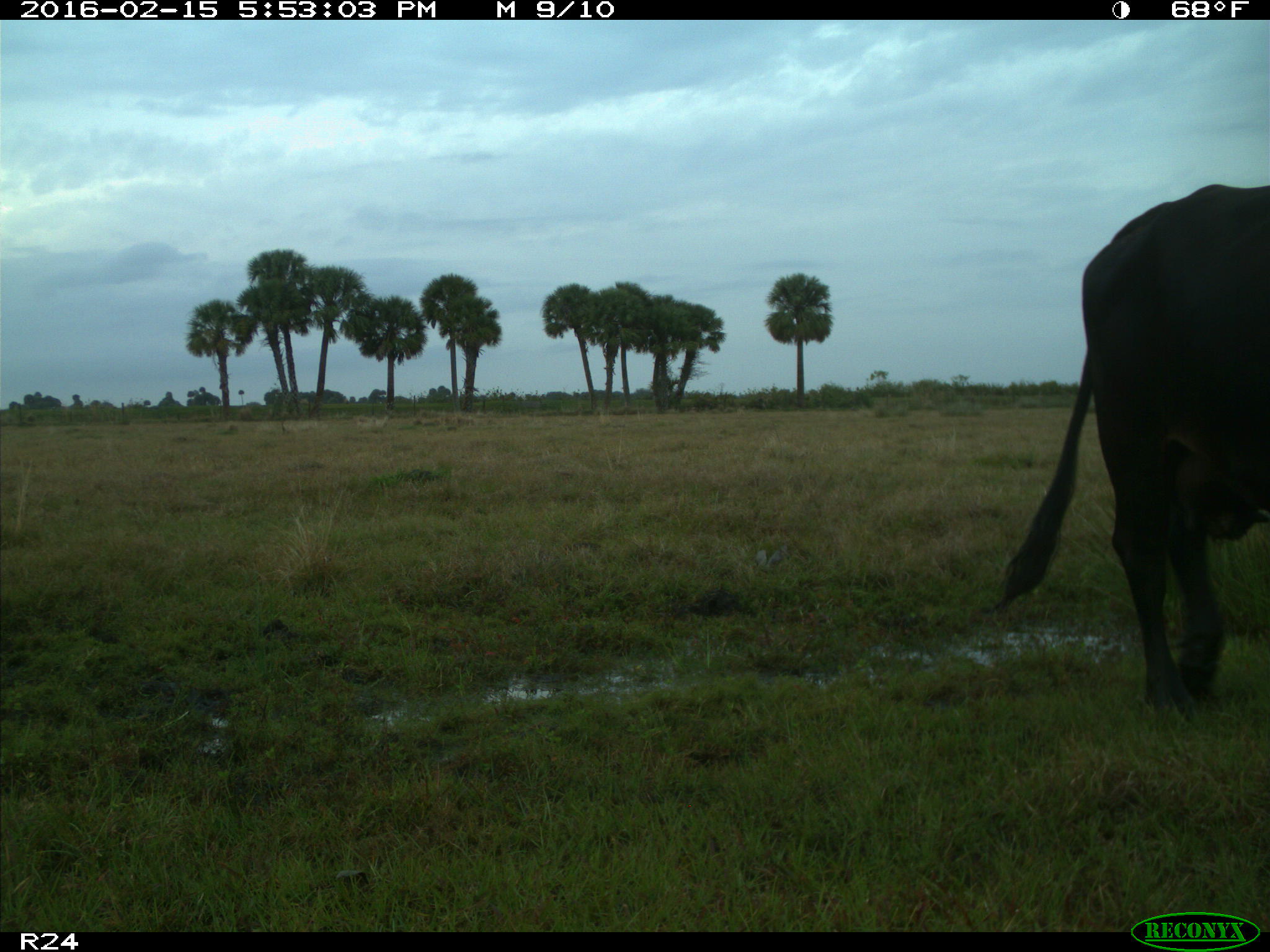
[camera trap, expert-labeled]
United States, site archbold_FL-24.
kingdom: Animalia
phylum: Chordata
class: Mammalia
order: Artiodactyla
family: Bovidae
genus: Bos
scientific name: Bos taurus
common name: domestic cow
Bos taurus (domestic cow).